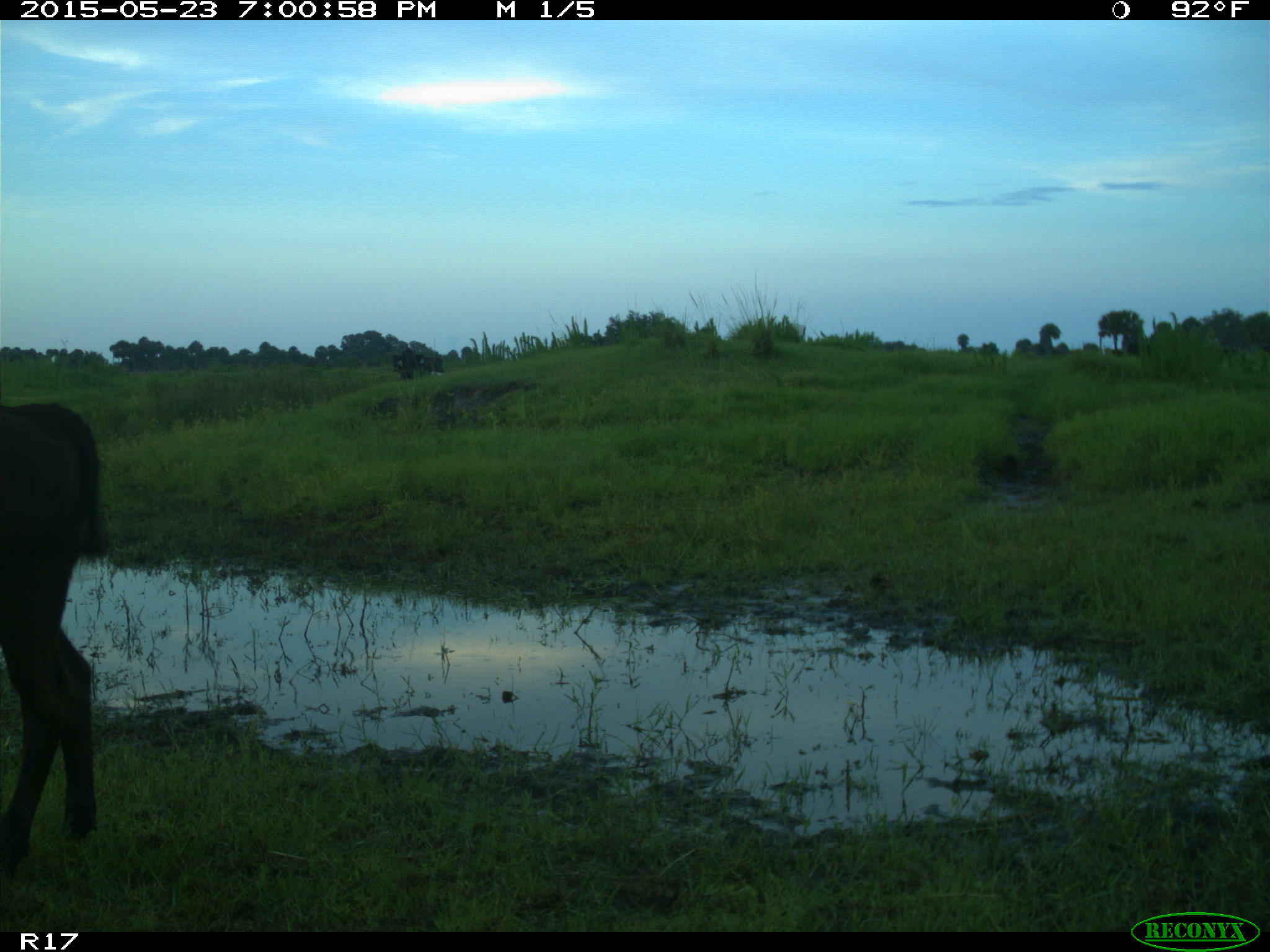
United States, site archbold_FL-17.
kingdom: Animalia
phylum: Chordata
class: Mammalia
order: Artiodactyla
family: Bovidae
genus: Bos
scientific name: Bos taurus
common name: domestic cow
Bos taurus (domestic cow).